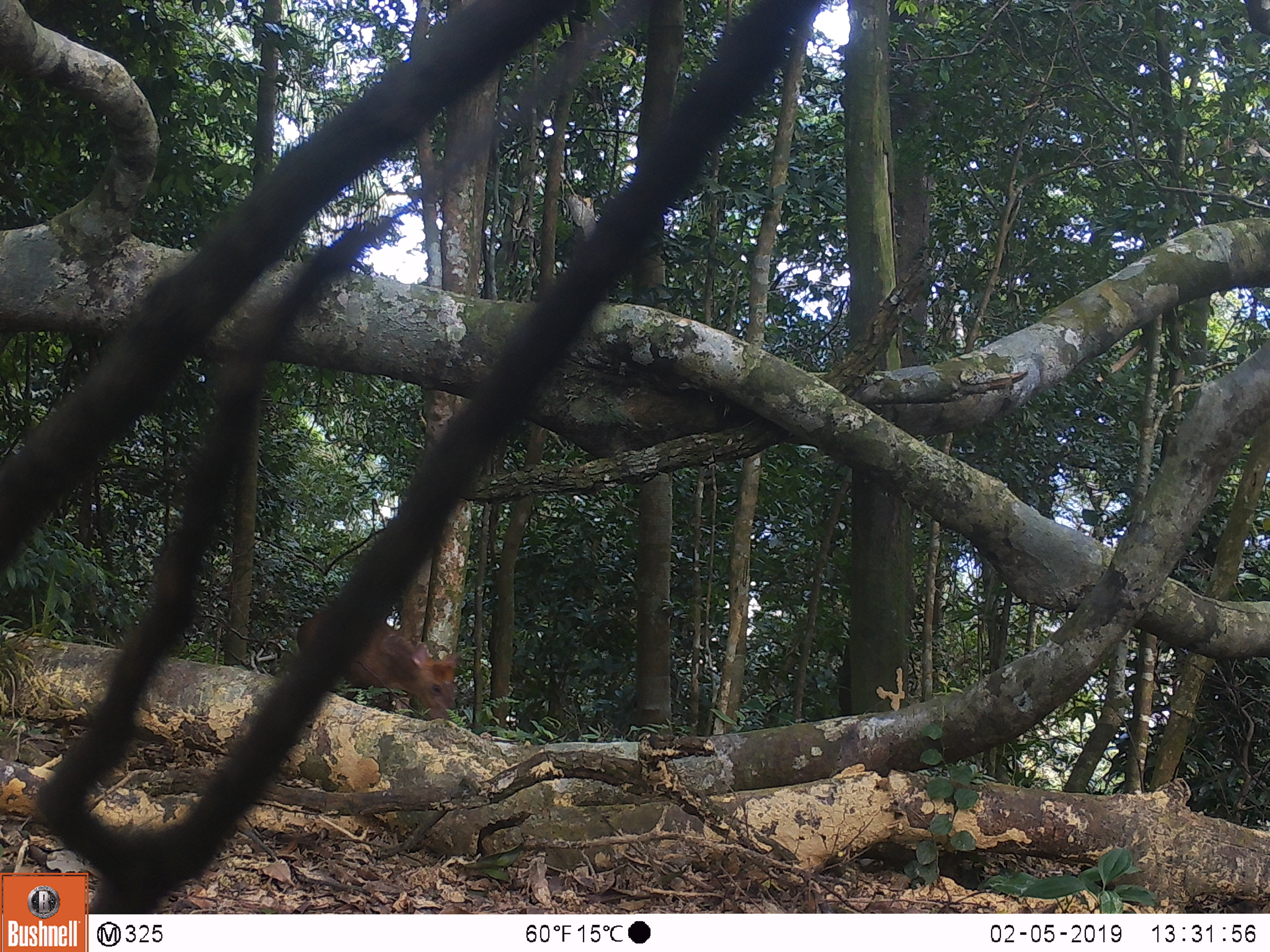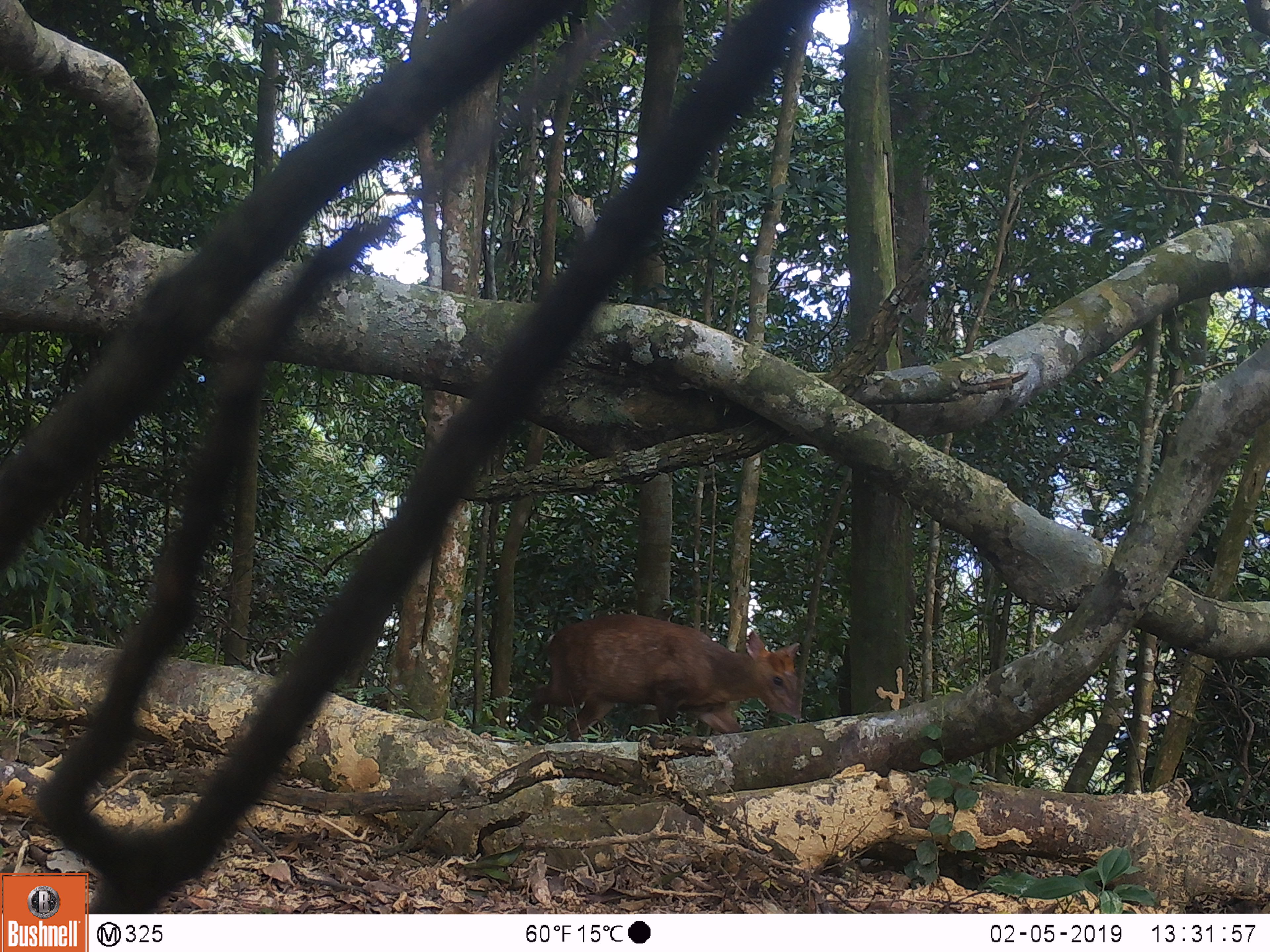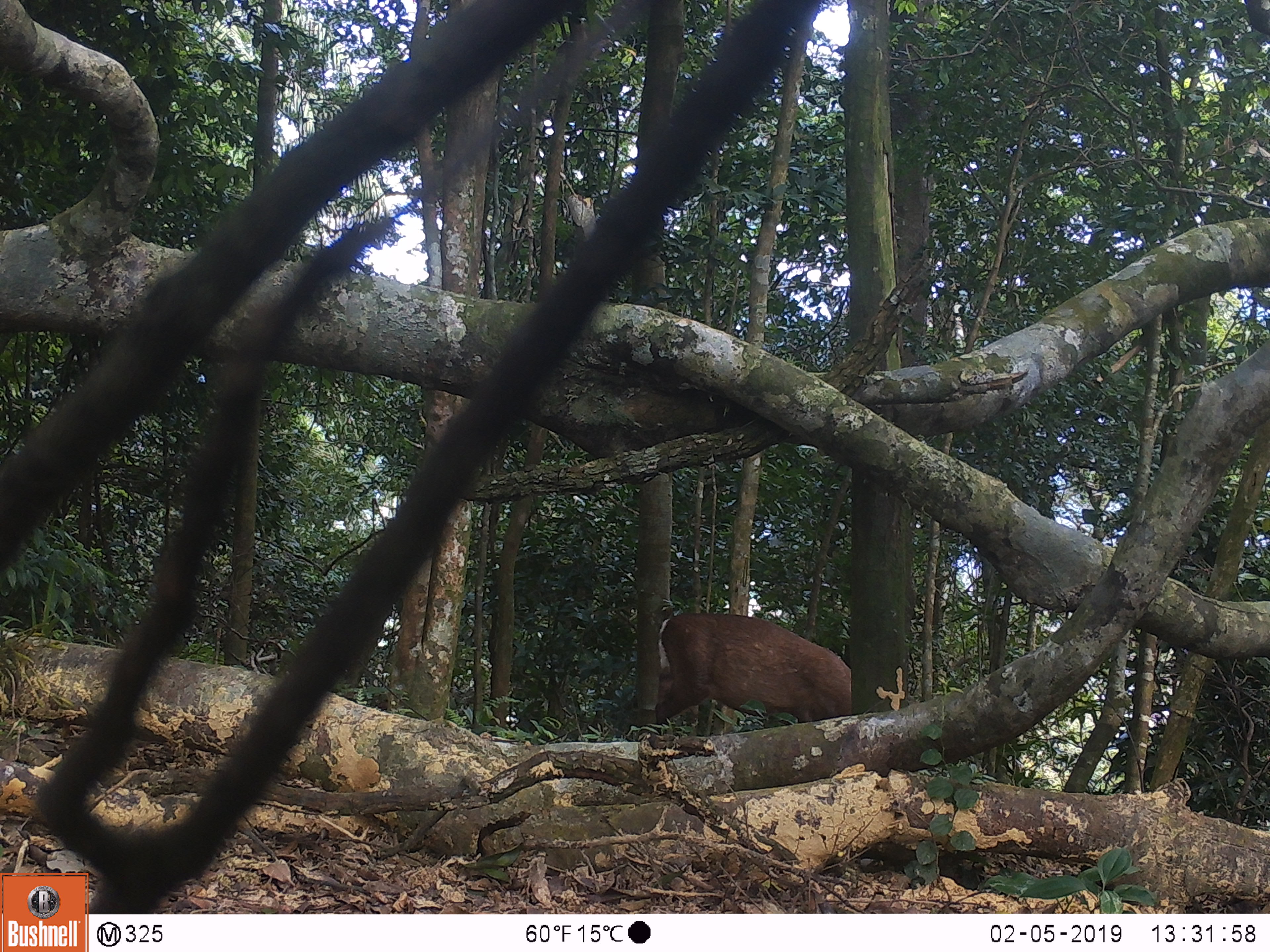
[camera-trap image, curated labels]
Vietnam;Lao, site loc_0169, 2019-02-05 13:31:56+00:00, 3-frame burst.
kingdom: Animalia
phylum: Chordata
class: Mammalia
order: Artiodactyla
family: Cervidae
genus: Muntiacus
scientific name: Muntiacus rooseveltorum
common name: roosevelt's muntjac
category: roosevelts muntjac group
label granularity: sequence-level